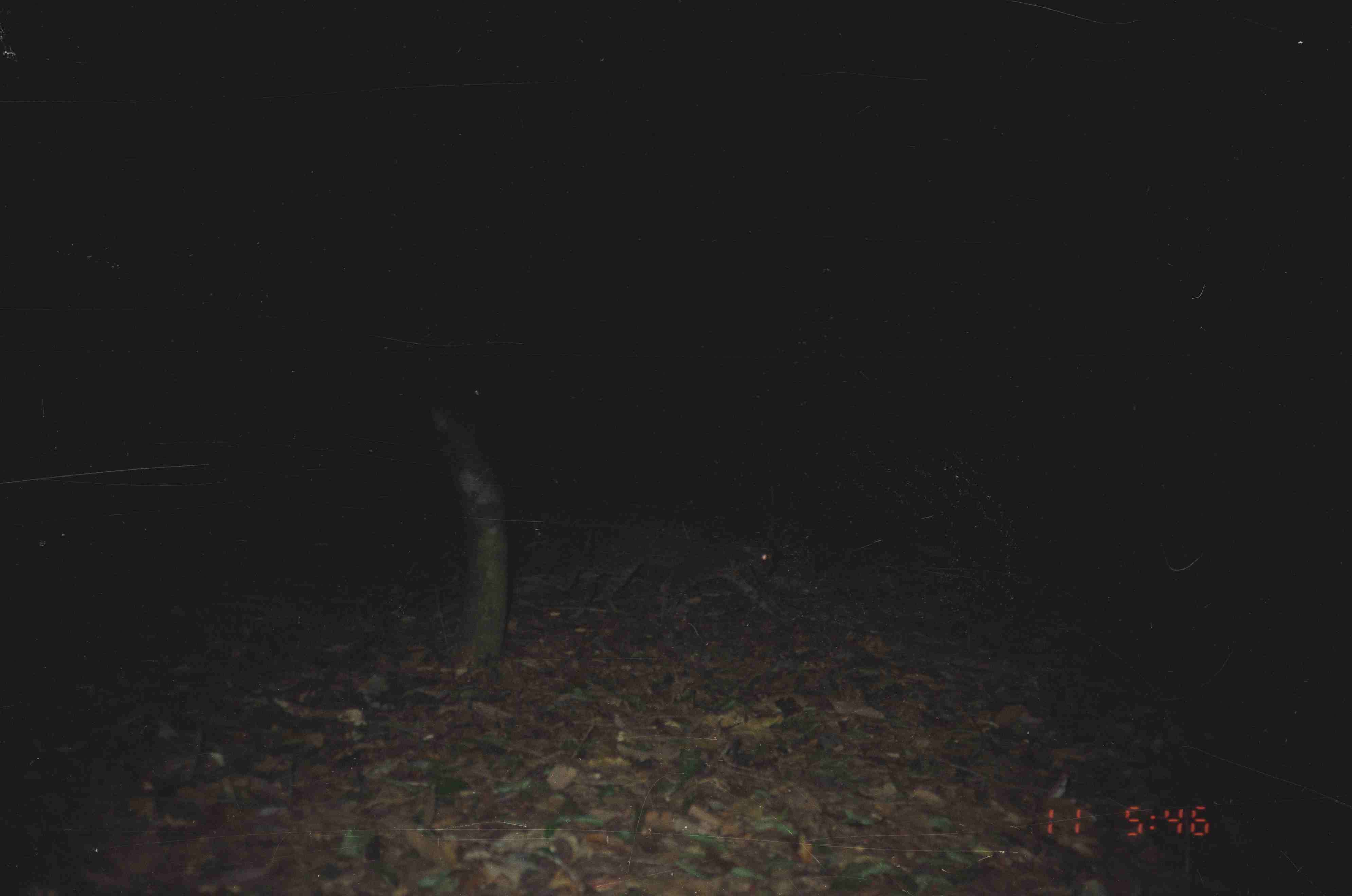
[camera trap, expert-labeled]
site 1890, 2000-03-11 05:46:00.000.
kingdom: Animalia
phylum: Chordata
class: Mammalia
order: Carnivora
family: Felidae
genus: Pardofelis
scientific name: Pardofelis marmorata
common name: marbled cat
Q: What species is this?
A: Pardofelis marmorata (marbled cat).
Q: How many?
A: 1.